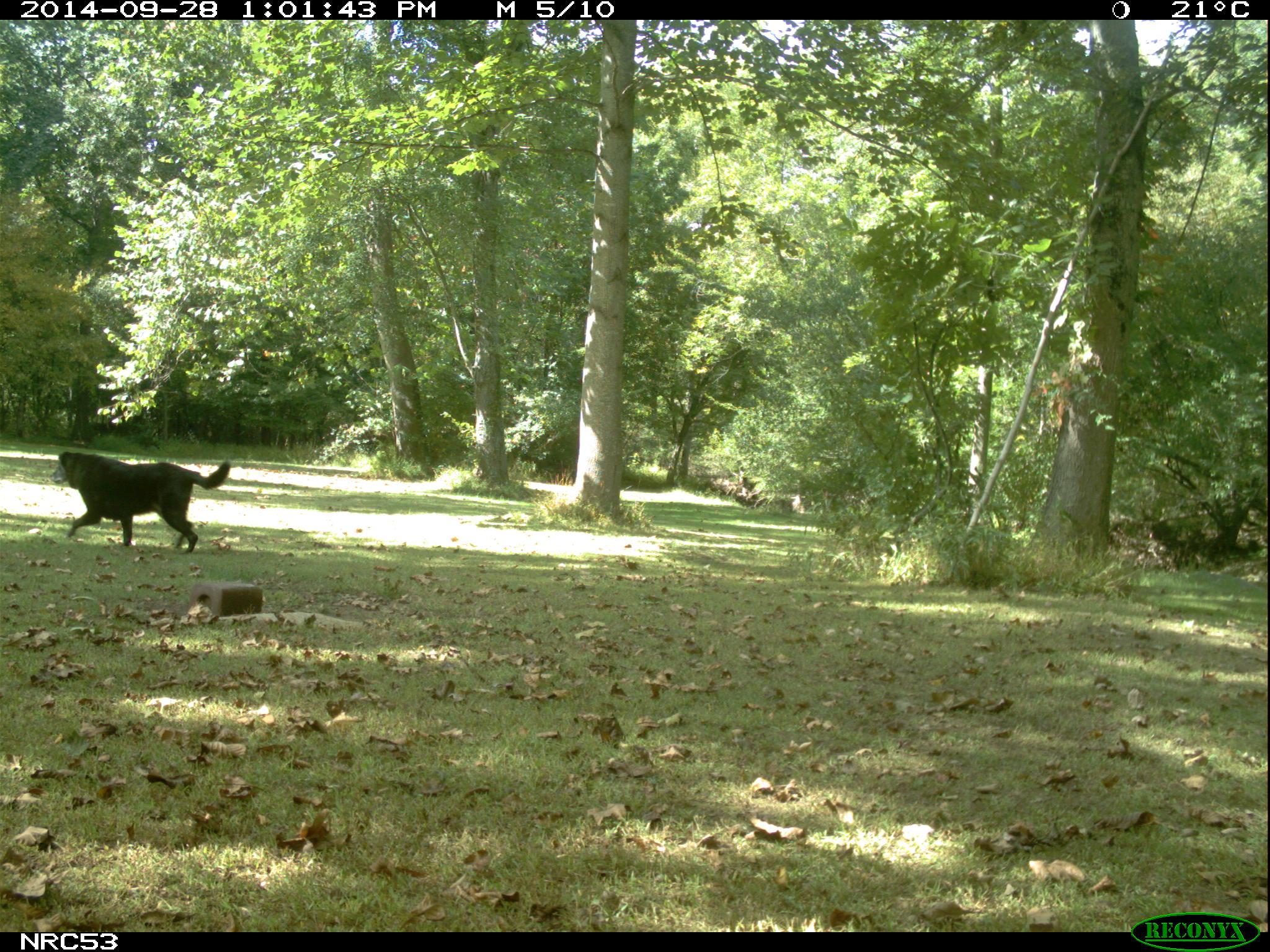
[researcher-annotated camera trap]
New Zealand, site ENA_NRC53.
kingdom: Animalia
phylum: Chordata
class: Mammalia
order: Carnivora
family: Canidae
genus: Canis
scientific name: Canis familiaris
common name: domestic dog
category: dog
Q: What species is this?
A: Dog (domestic dog) (Canis familiaris).